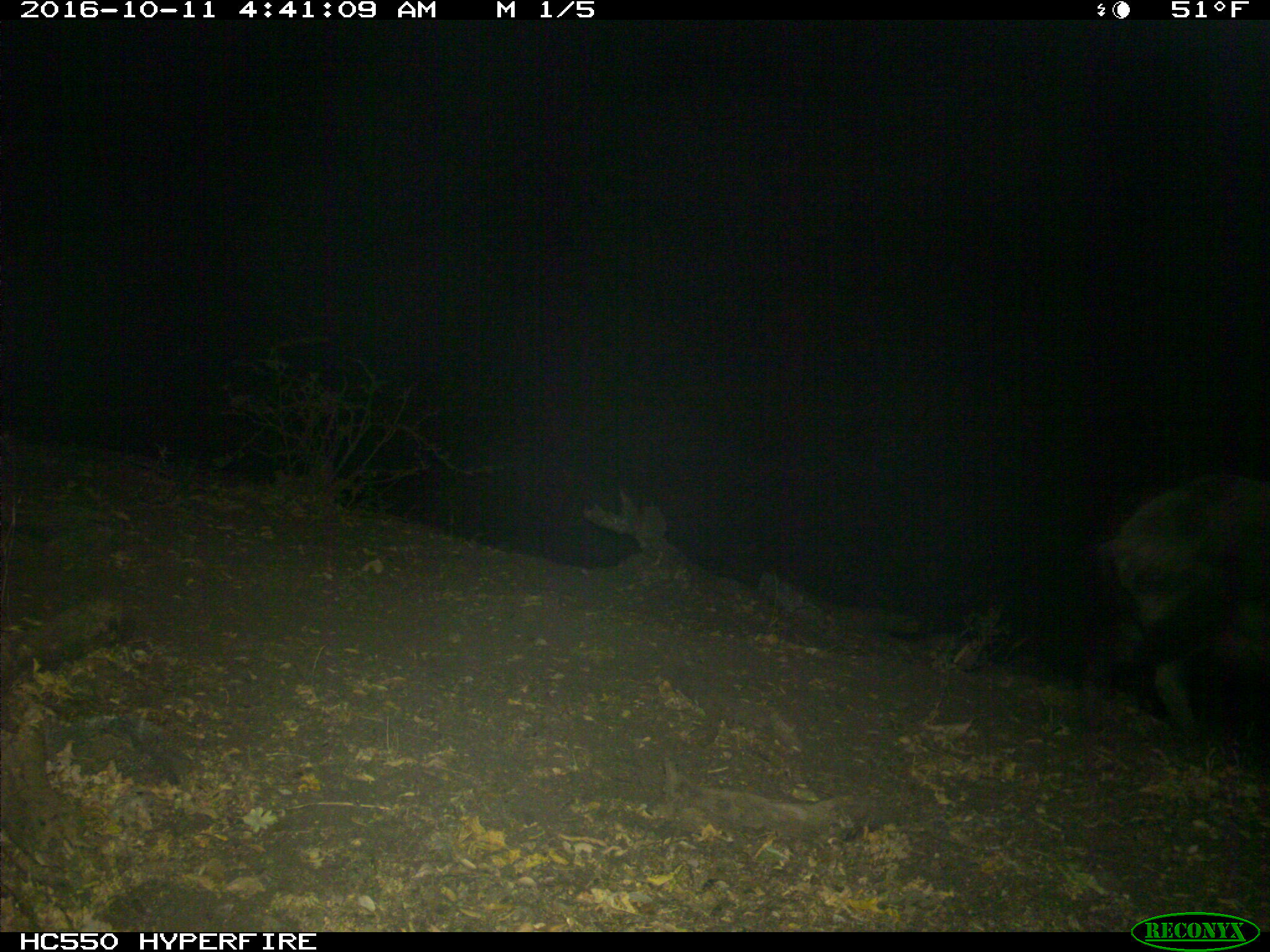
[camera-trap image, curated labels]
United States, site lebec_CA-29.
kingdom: Animalia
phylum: Chordata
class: Mammalia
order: Artiodactyla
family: Suidae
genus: Sus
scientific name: Sus scrofa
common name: wild boar